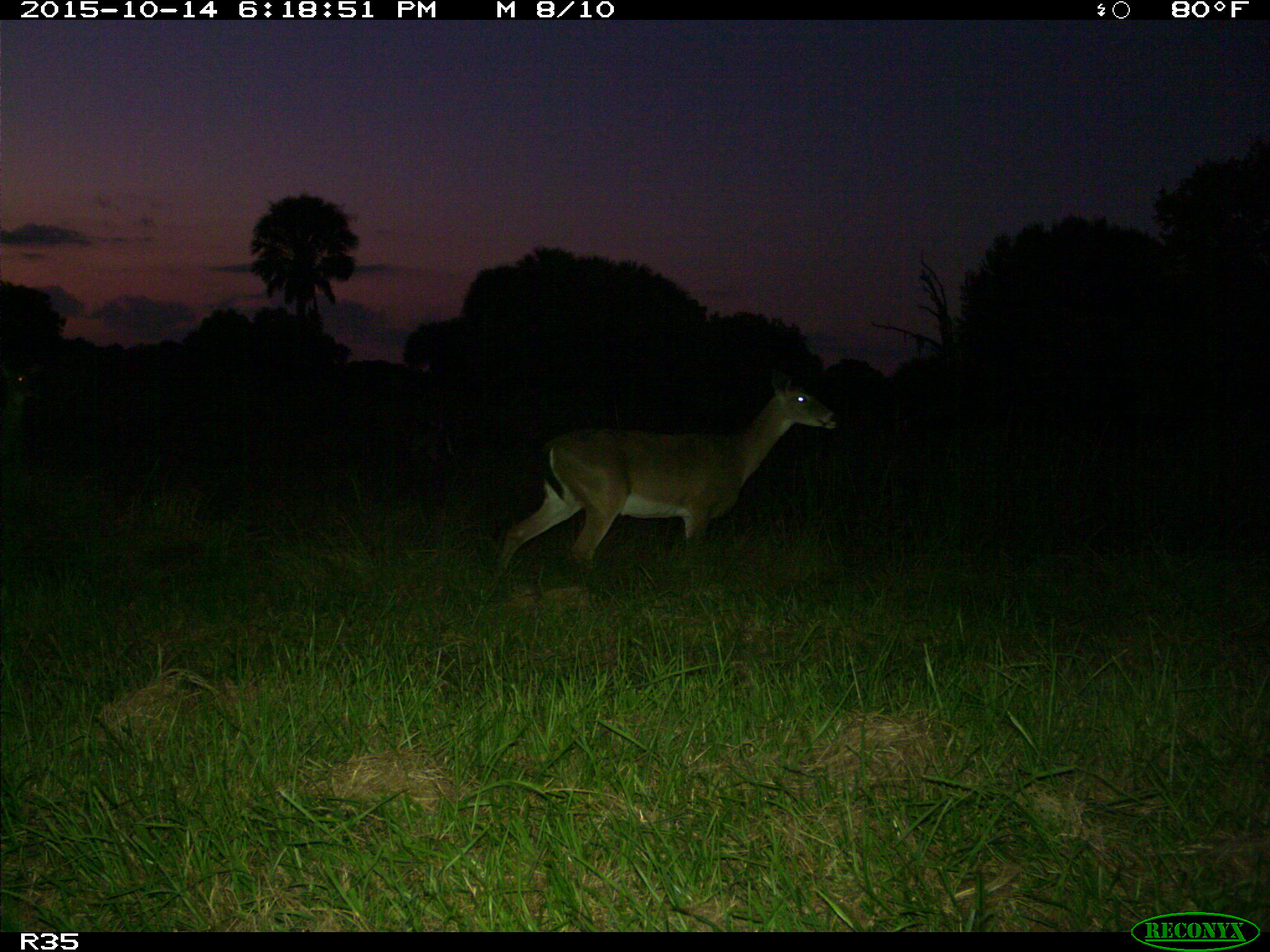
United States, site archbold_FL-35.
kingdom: Animalia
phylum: Chordata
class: Mammalia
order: Artiodactyla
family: Cervidae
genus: Odocoileus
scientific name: Odocoileus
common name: deer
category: unidentified deer